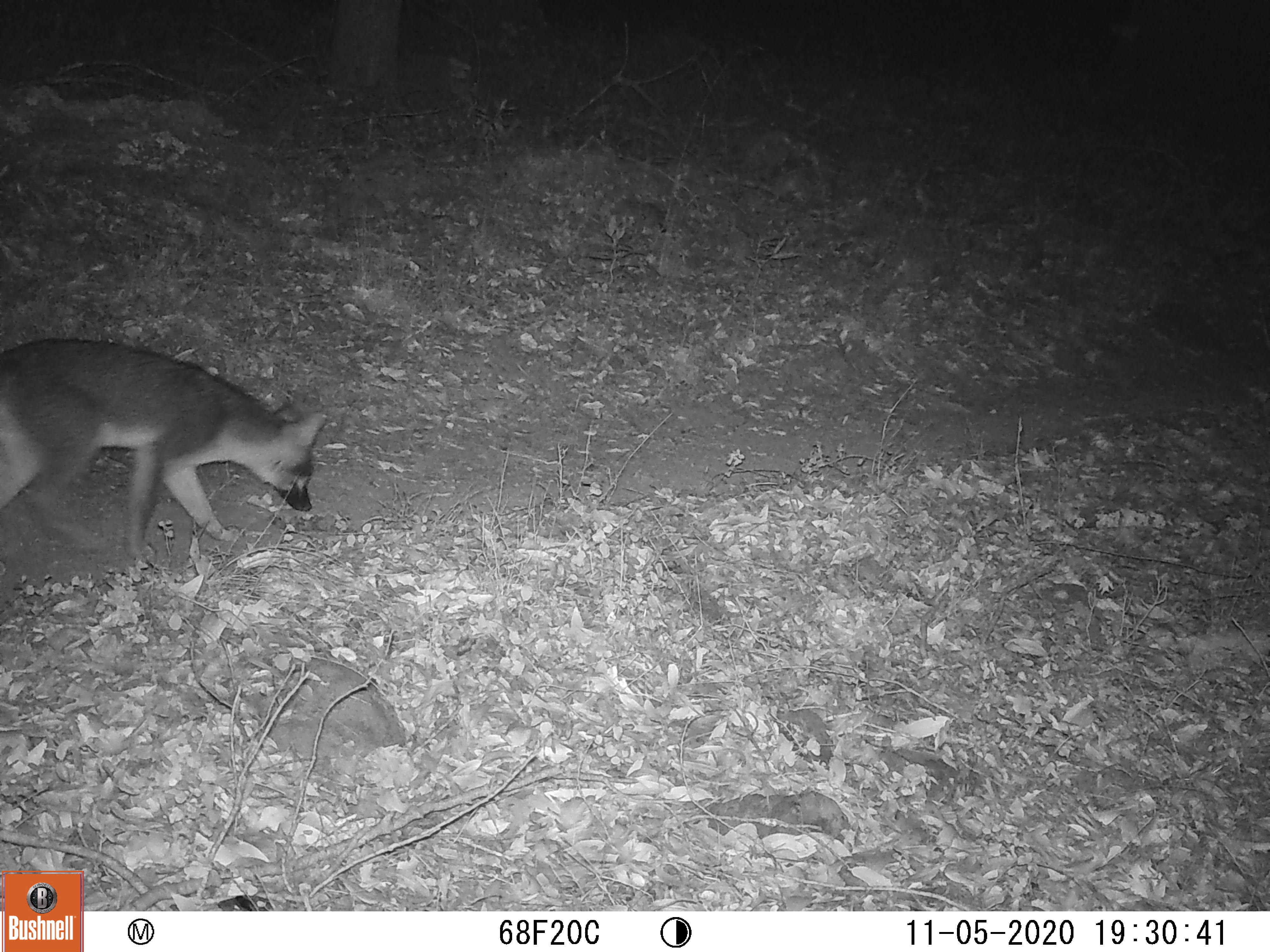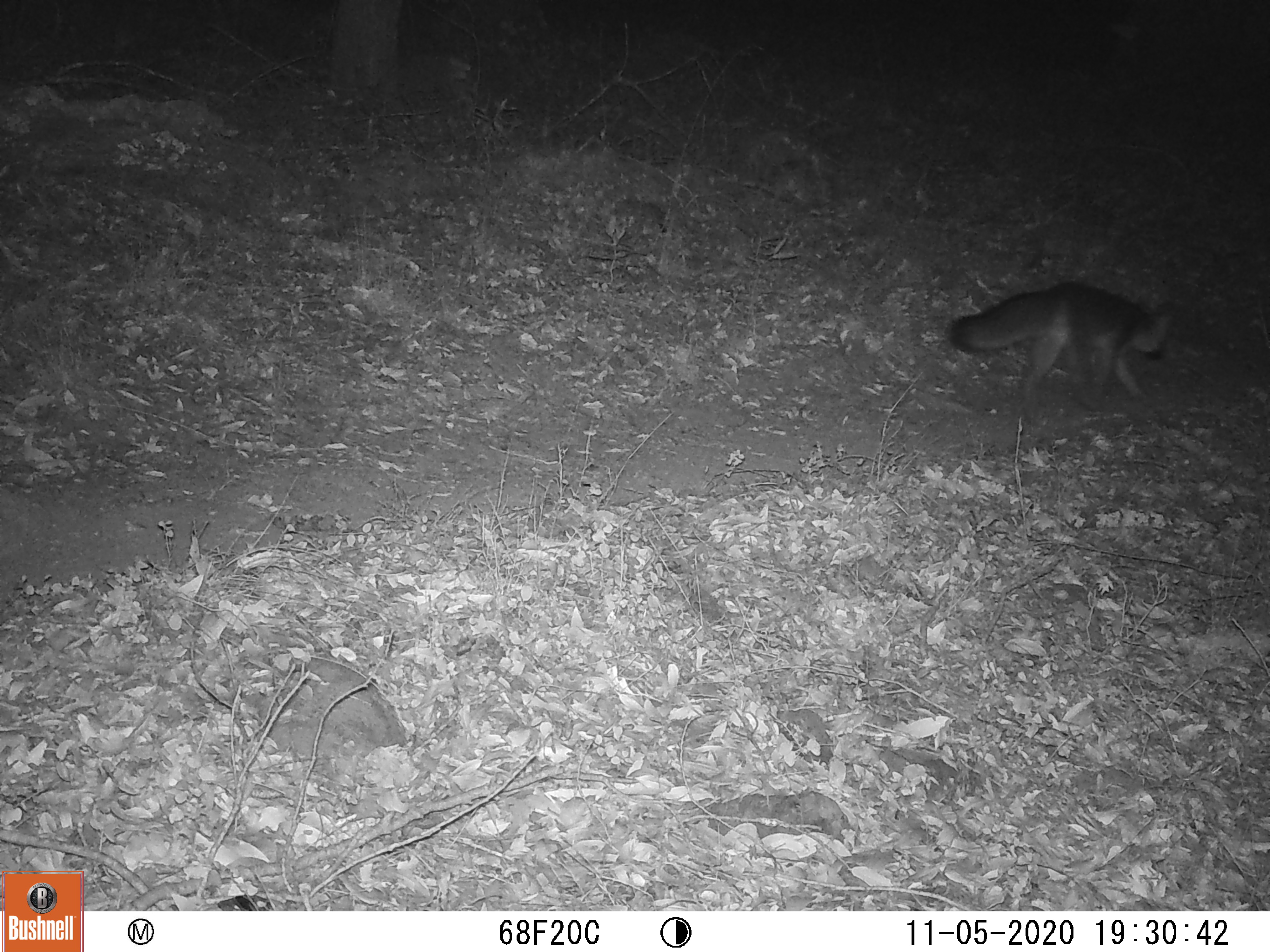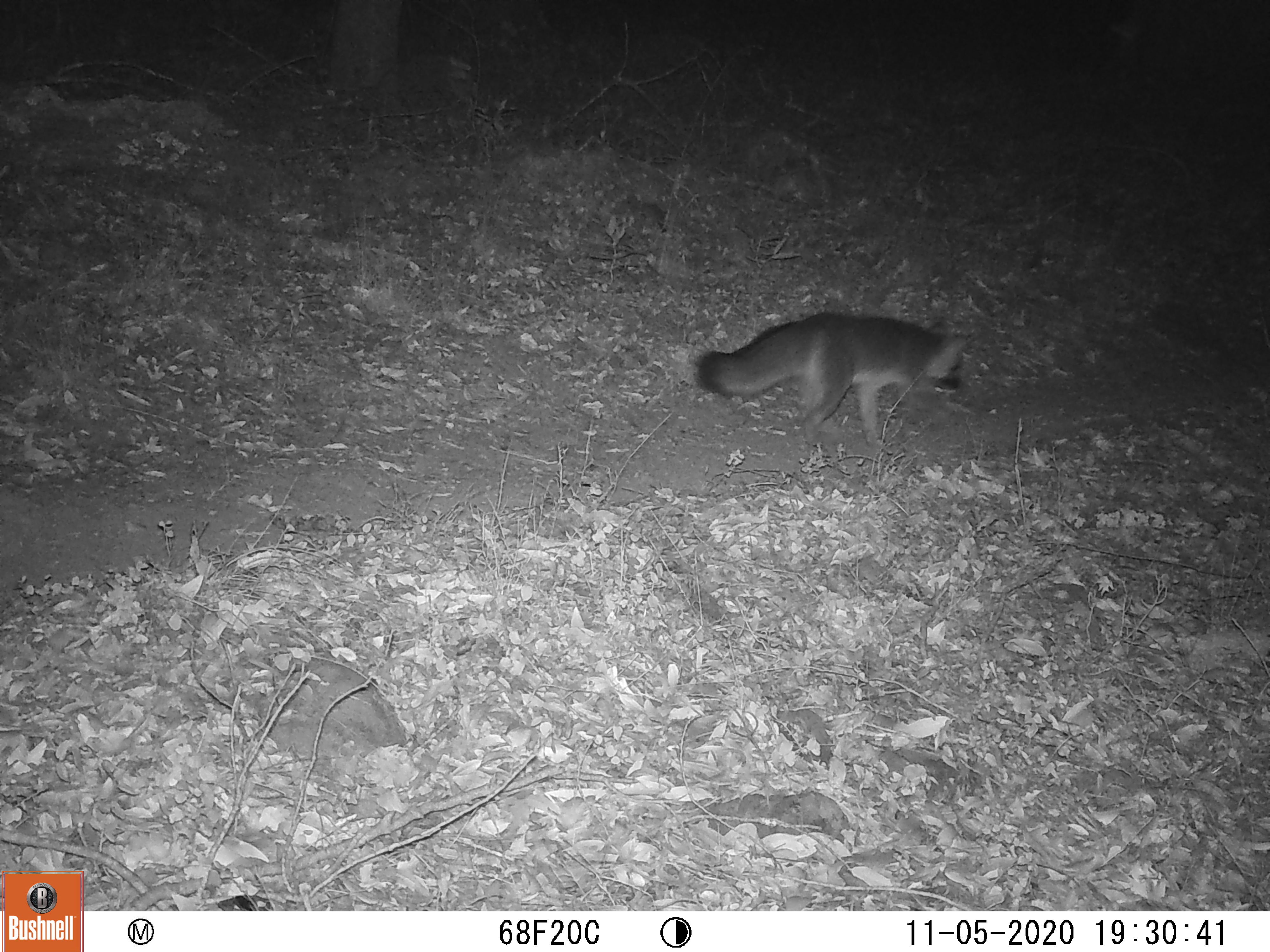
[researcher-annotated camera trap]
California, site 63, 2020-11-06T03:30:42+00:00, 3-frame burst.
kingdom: Animalia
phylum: Chordata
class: Mammalia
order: Carnivora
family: Canidae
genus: Urocyon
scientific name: Urocyon cinereoargenteus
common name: gray fox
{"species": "gray fox (Urocyon cinereoargenteus)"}